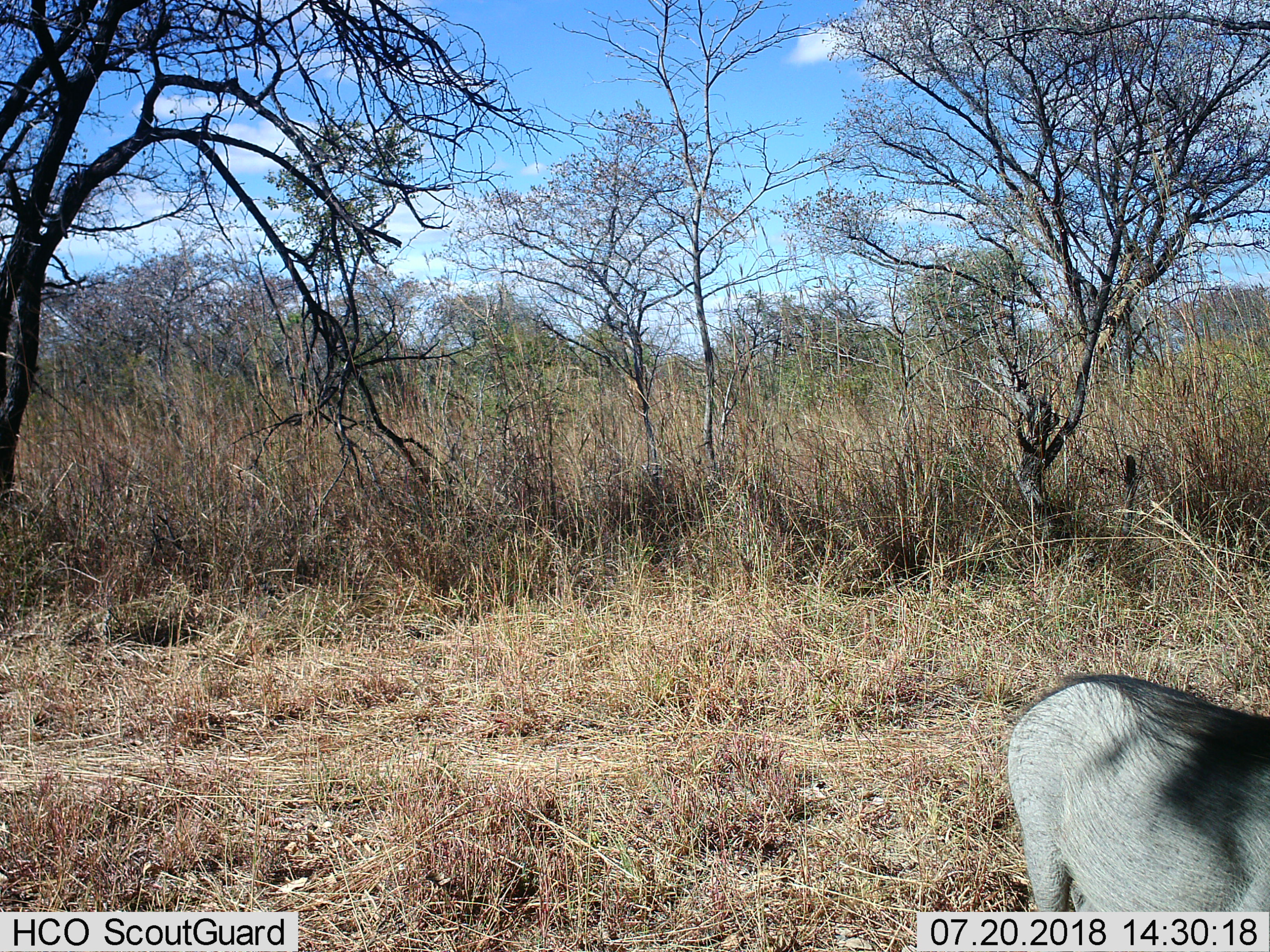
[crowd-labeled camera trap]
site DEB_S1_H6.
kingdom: Animalia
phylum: Chordata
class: Mammalia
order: Artiodactyla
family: Suidae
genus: Phacochoerus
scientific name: Phacochoerus africanus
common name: warthog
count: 1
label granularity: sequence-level